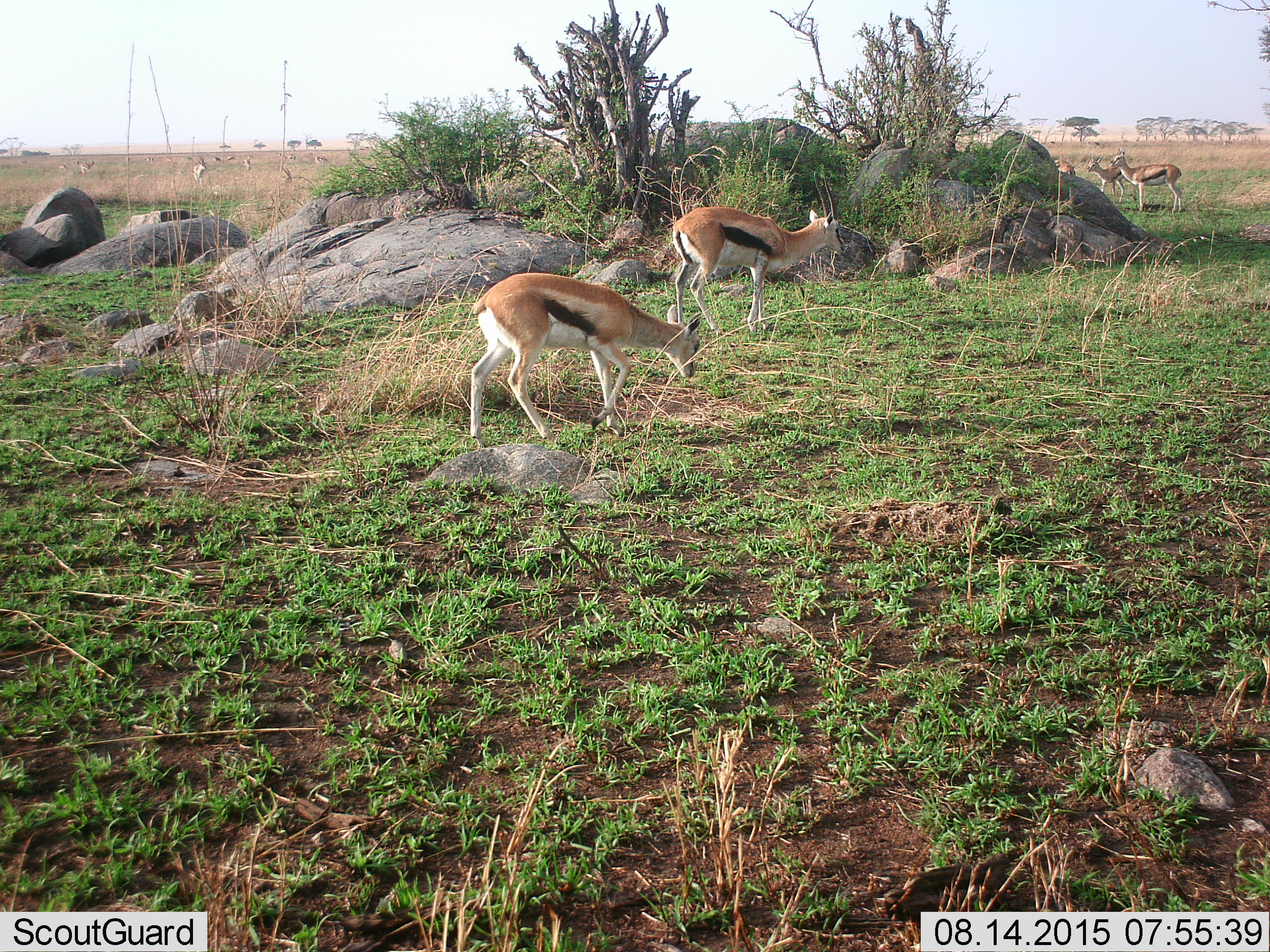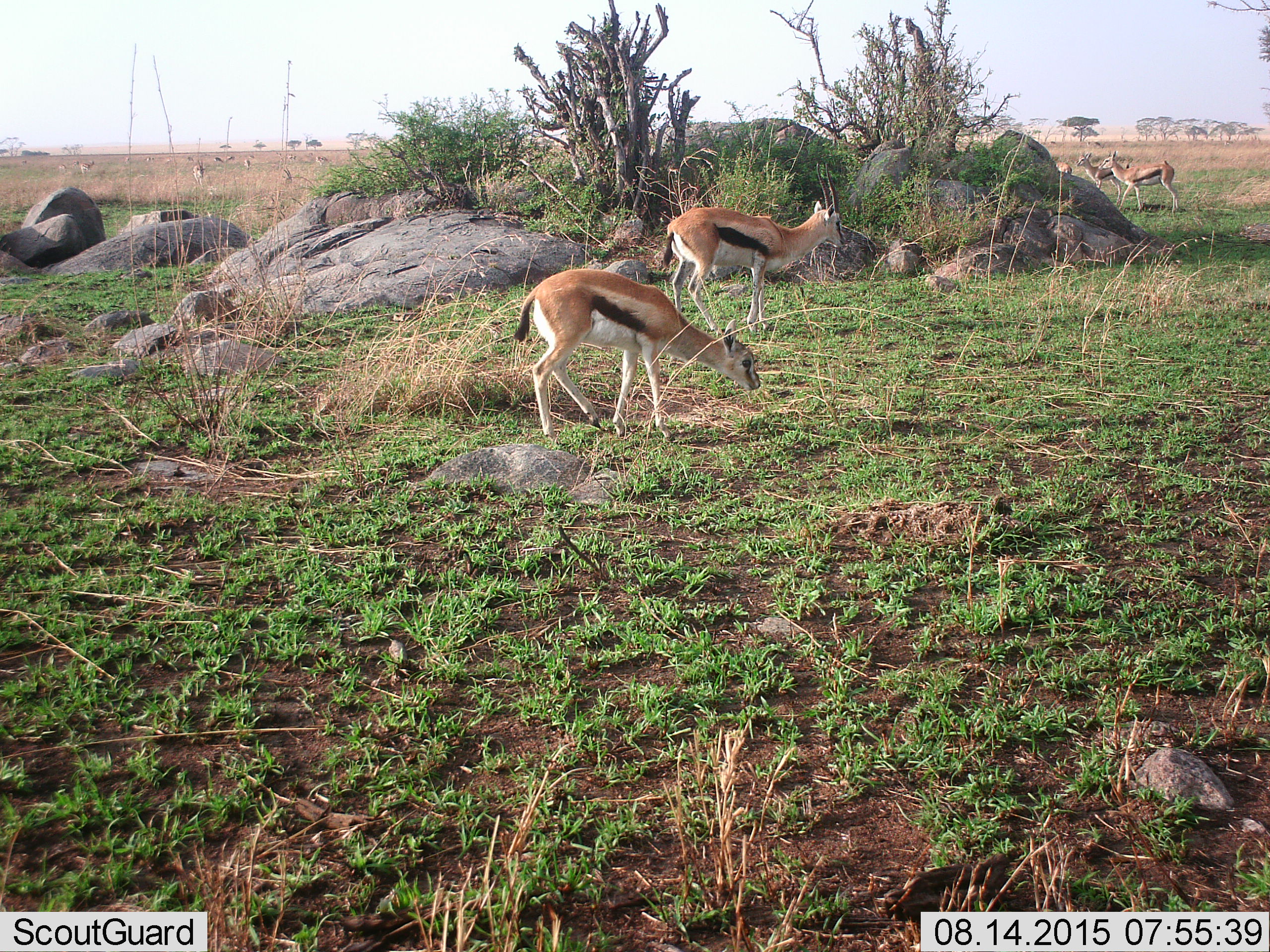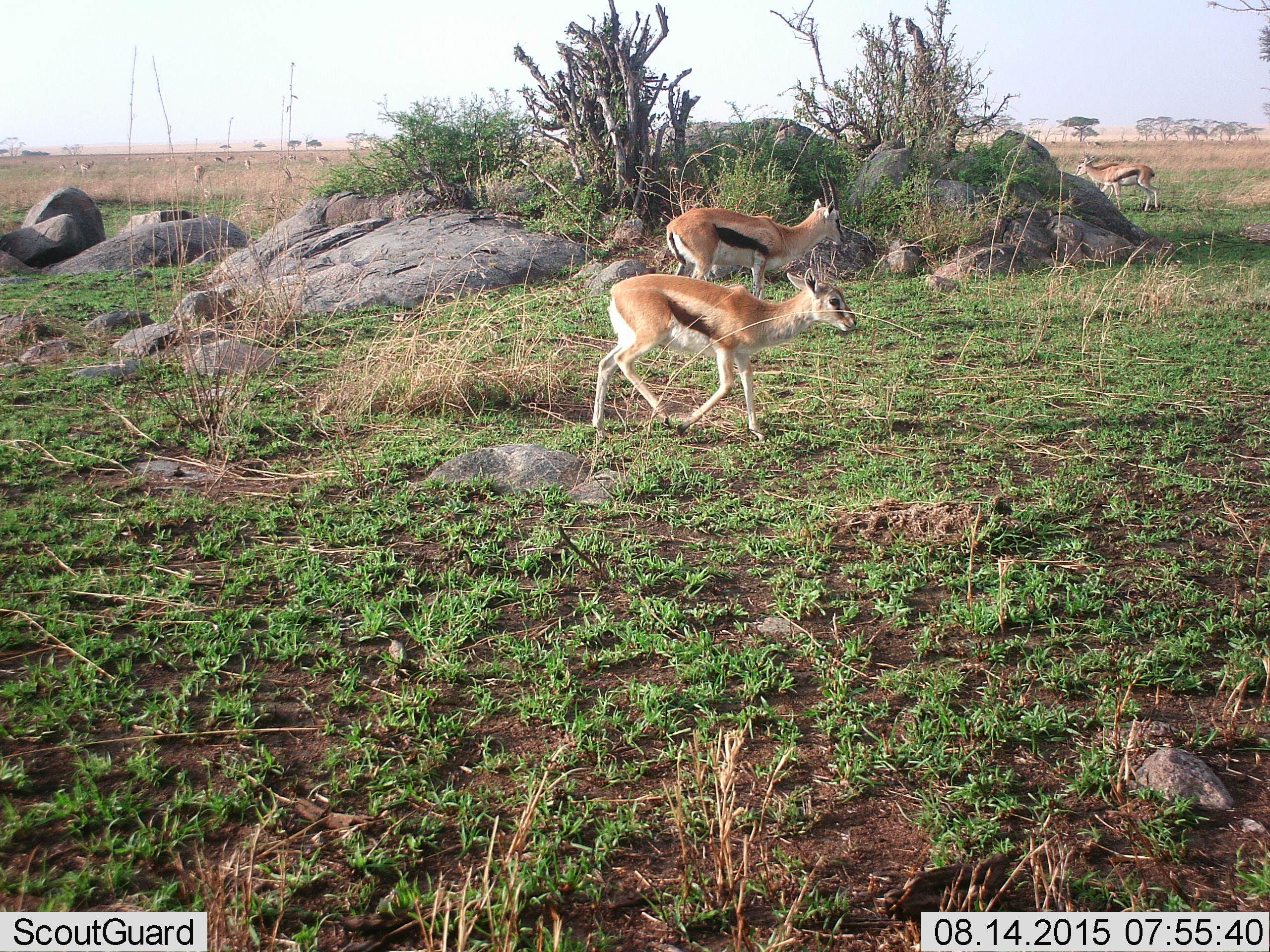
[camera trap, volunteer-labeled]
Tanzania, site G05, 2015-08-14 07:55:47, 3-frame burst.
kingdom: Animalia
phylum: Chordata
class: Mammalia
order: Artiodactyla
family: Bovidae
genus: Eudorcas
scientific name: Eudorcas thomsonii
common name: thomson's gazelle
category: gazellethomsons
Gazellethomsons (thomson's gazelle) (Eudorcas thomsonii), count 11-50. Behavior (volunteer vote fractions): standing 65%, resting 6%, moving 76%, interacting 6%. Young present (vote fraction): 29%. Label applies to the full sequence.